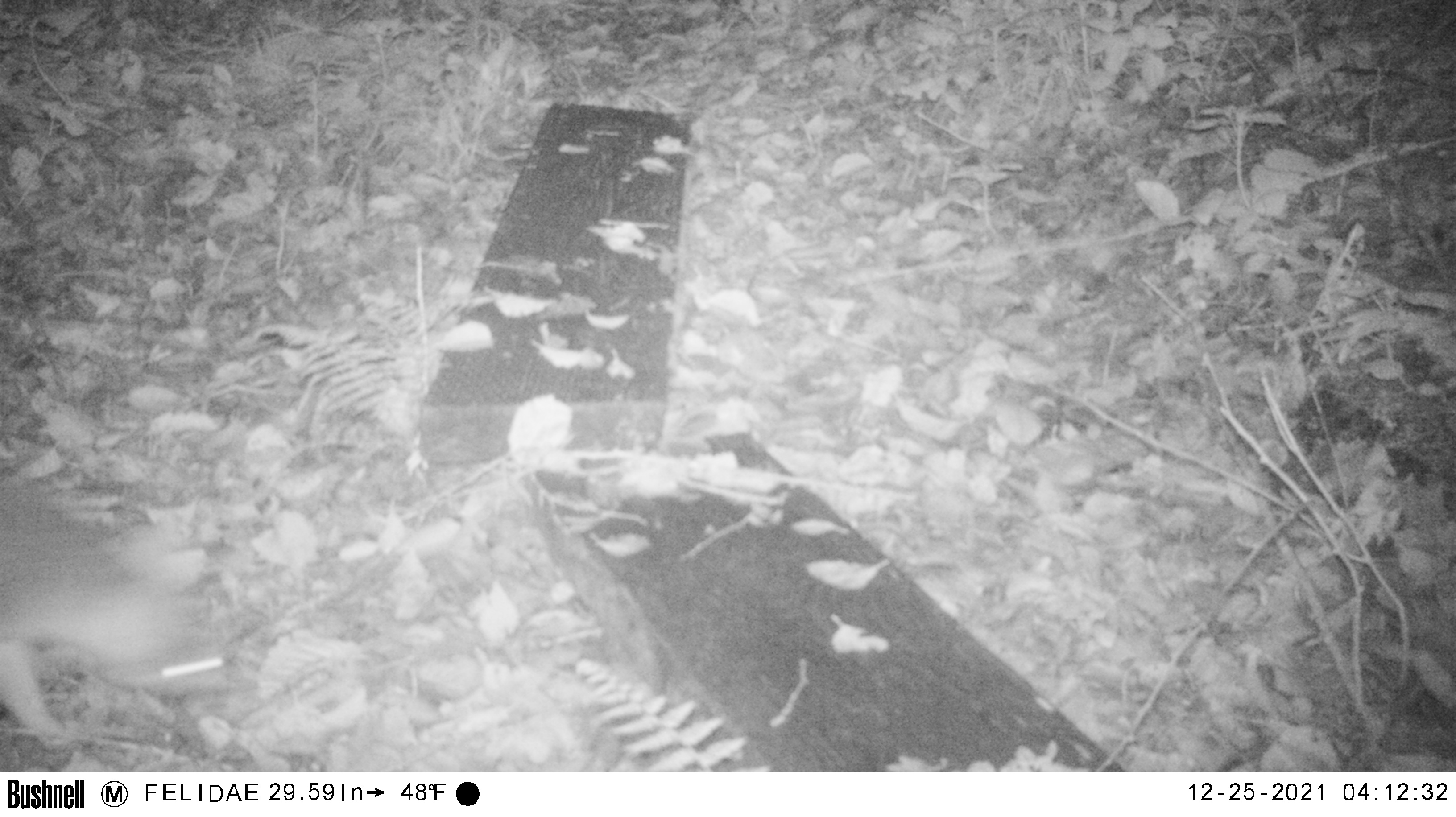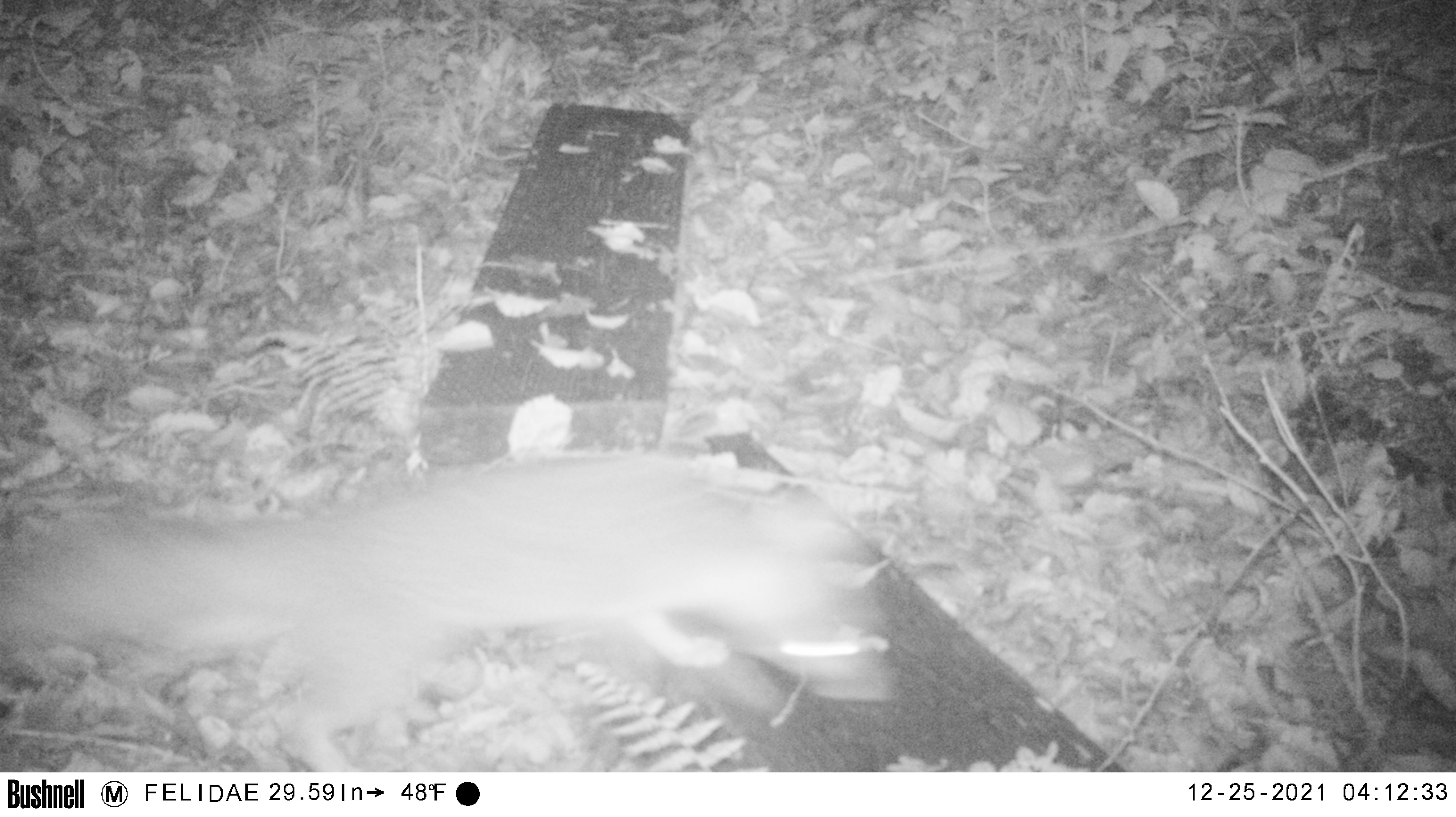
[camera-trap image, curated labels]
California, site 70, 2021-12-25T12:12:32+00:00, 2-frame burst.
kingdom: Animalia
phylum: Chordata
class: Mammalia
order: Carnivora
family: Canidae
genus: Urocyon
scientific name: Urocyon cinereoargenteus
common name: gray fox